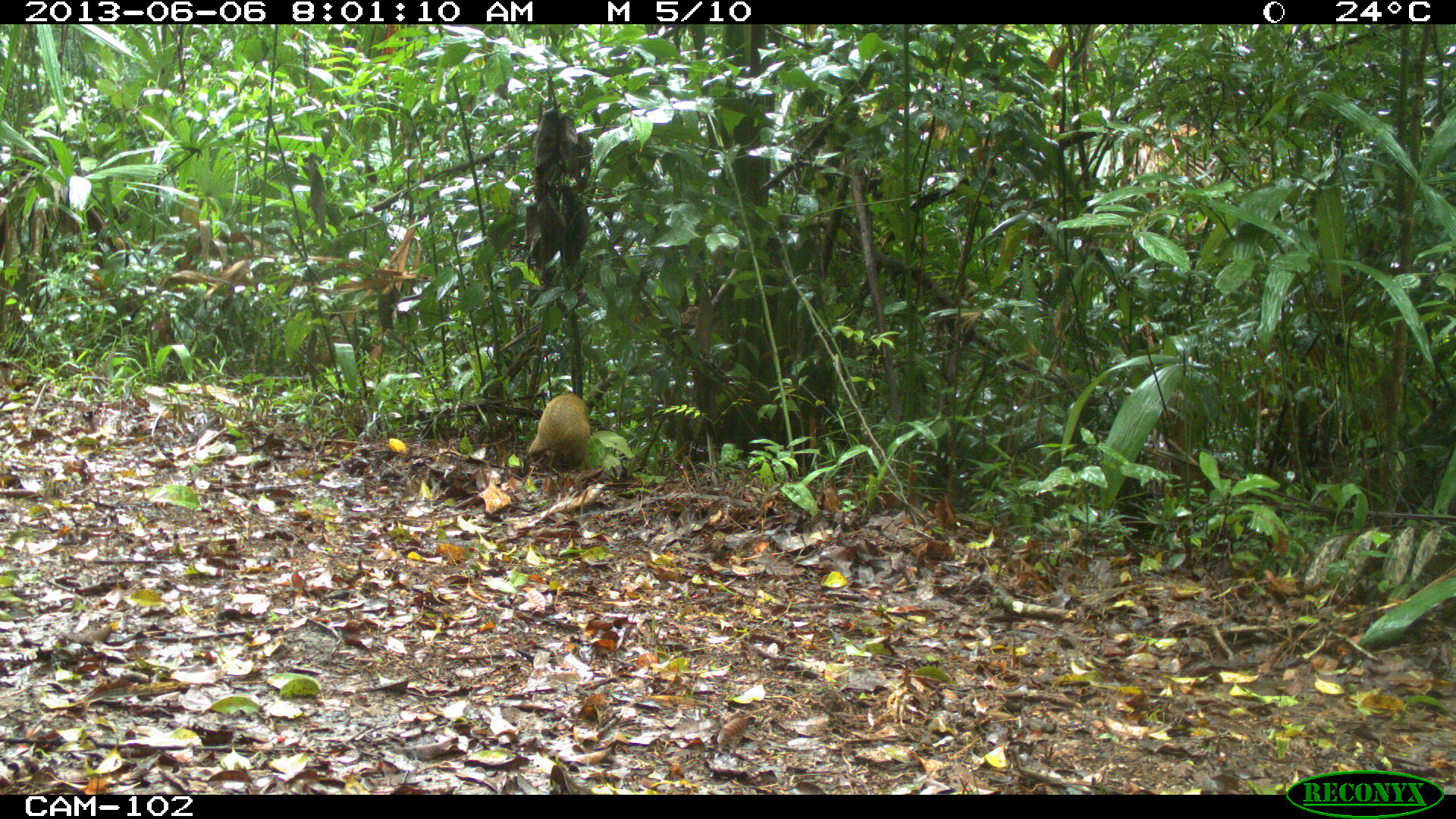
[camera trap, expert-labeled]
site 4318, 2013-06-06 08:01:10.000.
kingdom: Animalia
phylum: Chordata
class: Mammalia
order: Rodentia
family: Dasyproctidae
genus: Dasyprocta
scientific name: Dasyprocta punctata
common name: central american agouti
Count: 1.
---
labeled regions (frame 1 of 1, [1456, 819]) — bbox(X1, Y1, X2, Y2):
dasyprocta punctata: bbox(528, 393, 590, 492)